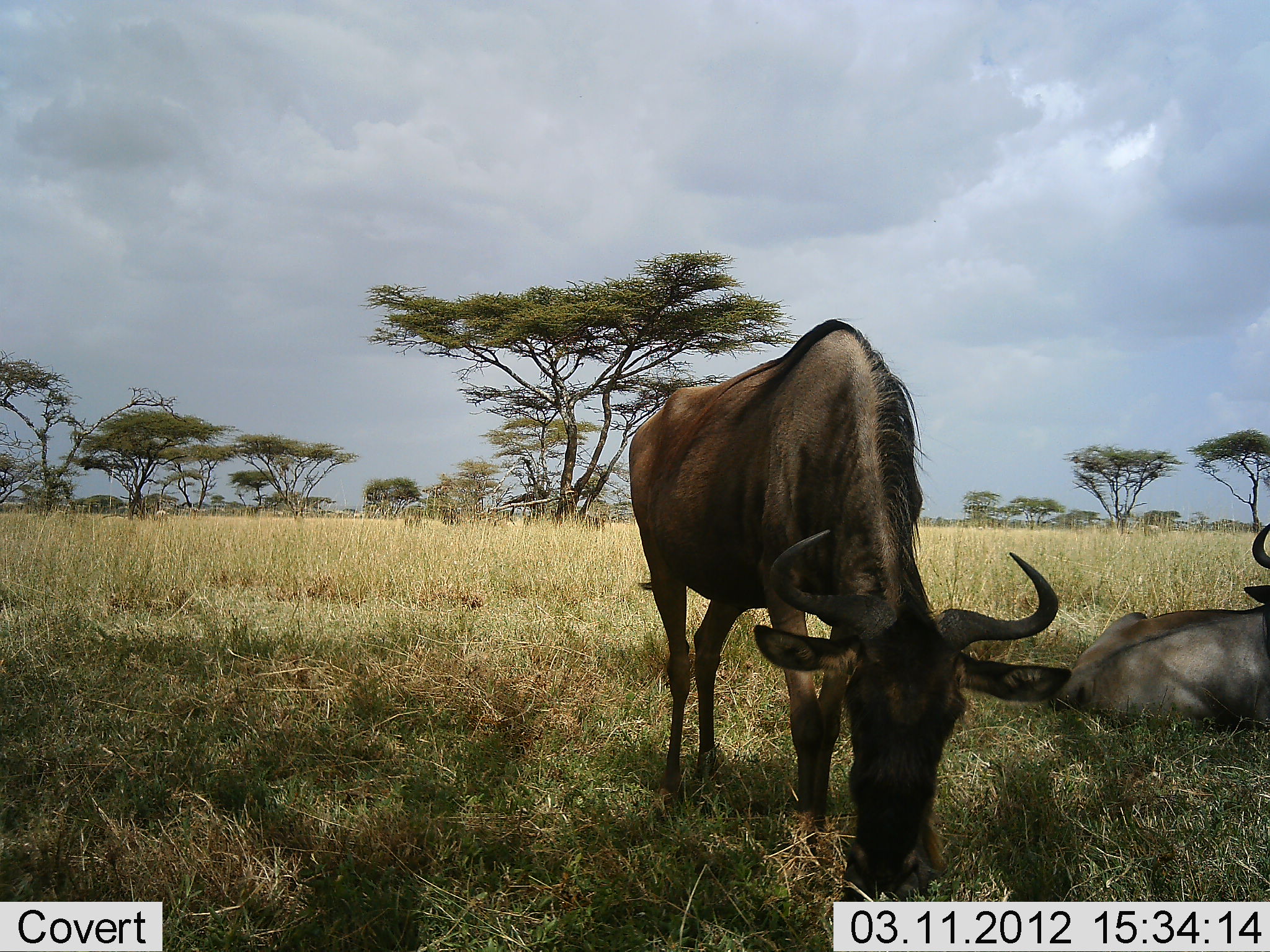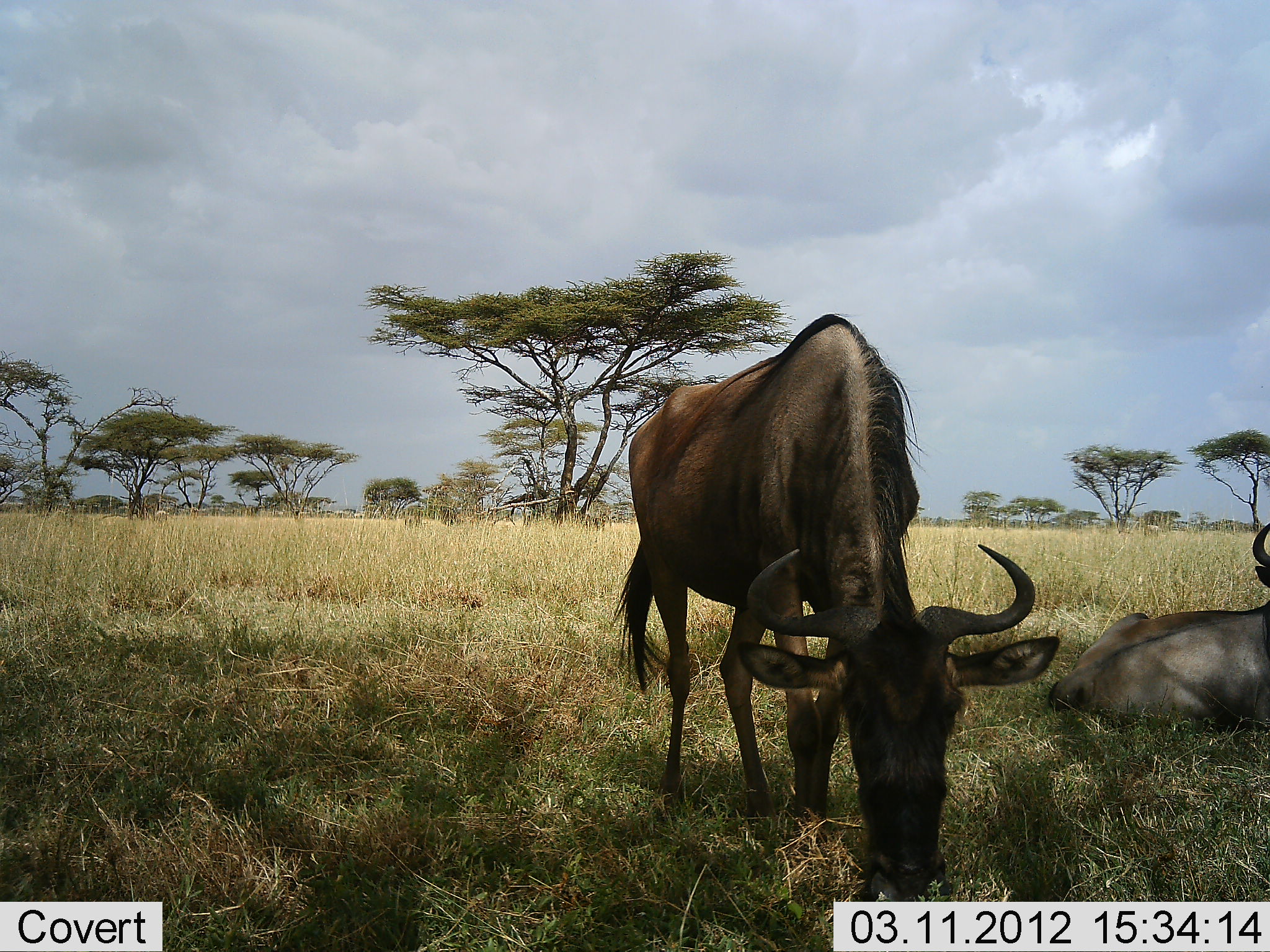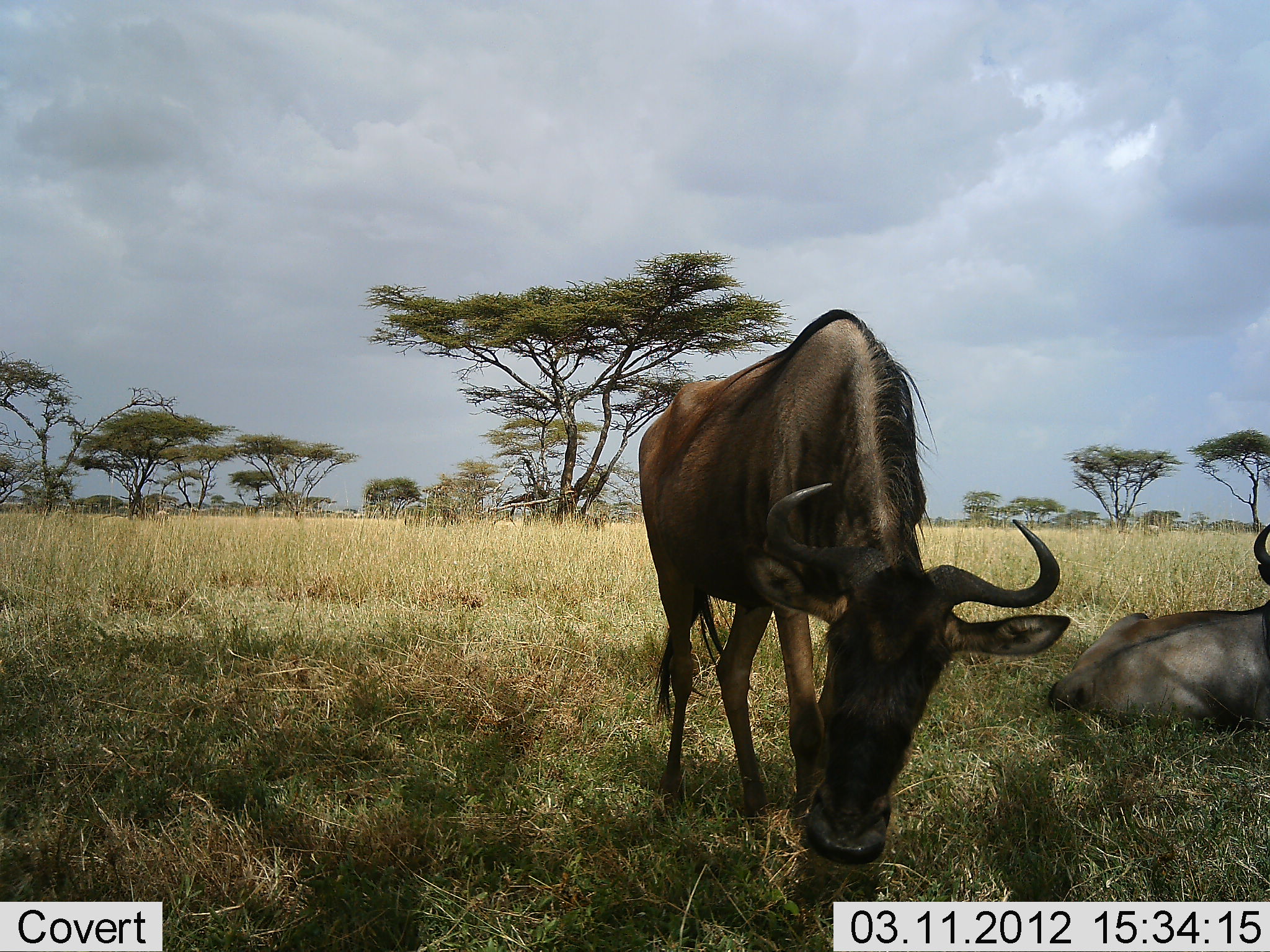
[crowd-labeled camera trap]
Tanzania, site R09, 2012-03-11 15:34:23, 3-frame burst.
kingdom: Animalia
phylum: Chordata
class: Mammalia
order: Artiodactyla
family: Bovidae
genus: Connochaetes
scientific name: Connochaetes taurinus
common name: blue wildebeest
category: wildebeest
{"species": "wildebeest (blue wildebeest) (Connochaetes taurinus)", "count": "2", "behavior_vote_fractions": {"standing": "33%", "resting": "93%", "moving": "4%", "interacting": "0%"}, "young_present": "0%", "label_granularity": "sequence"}